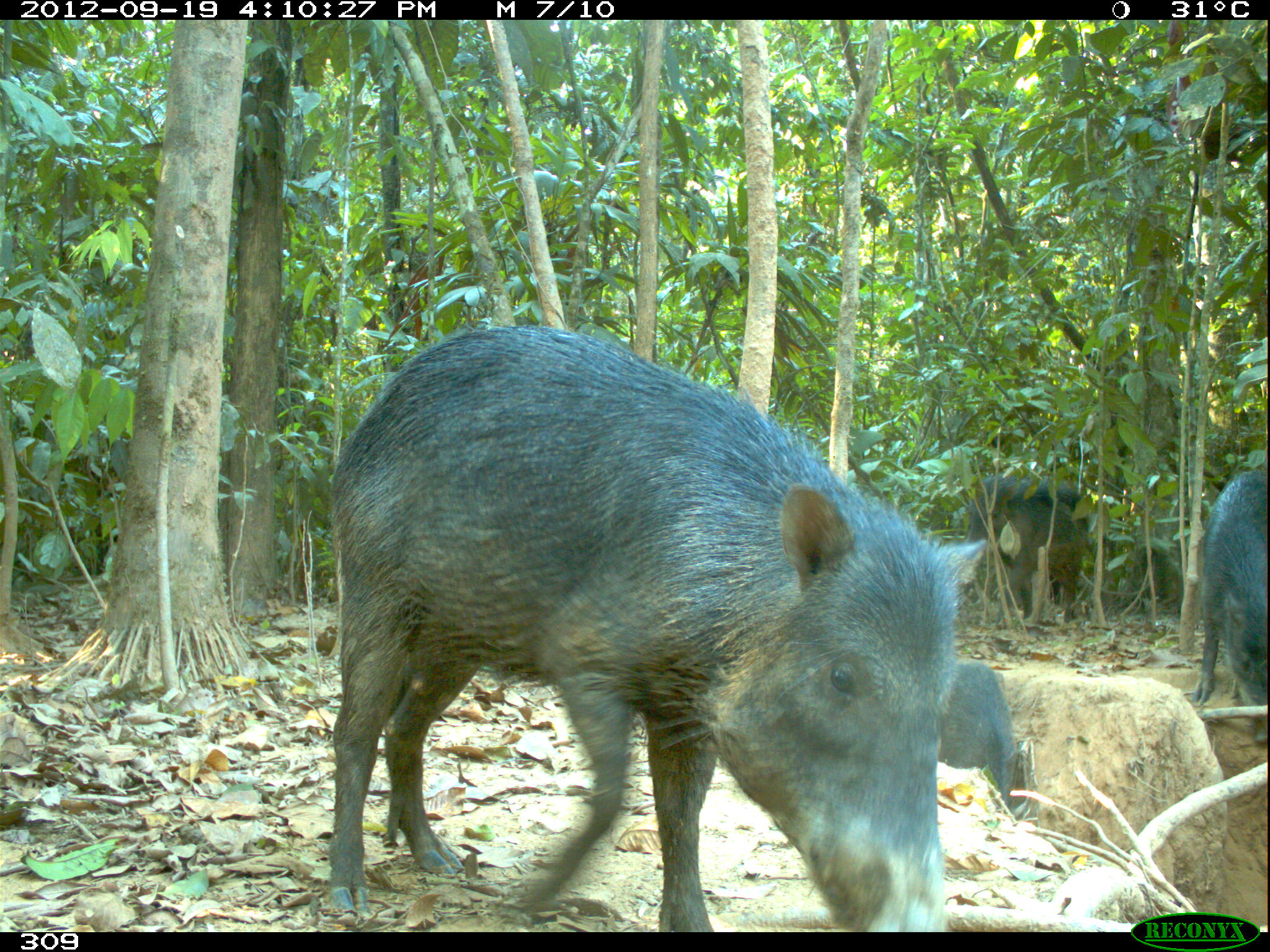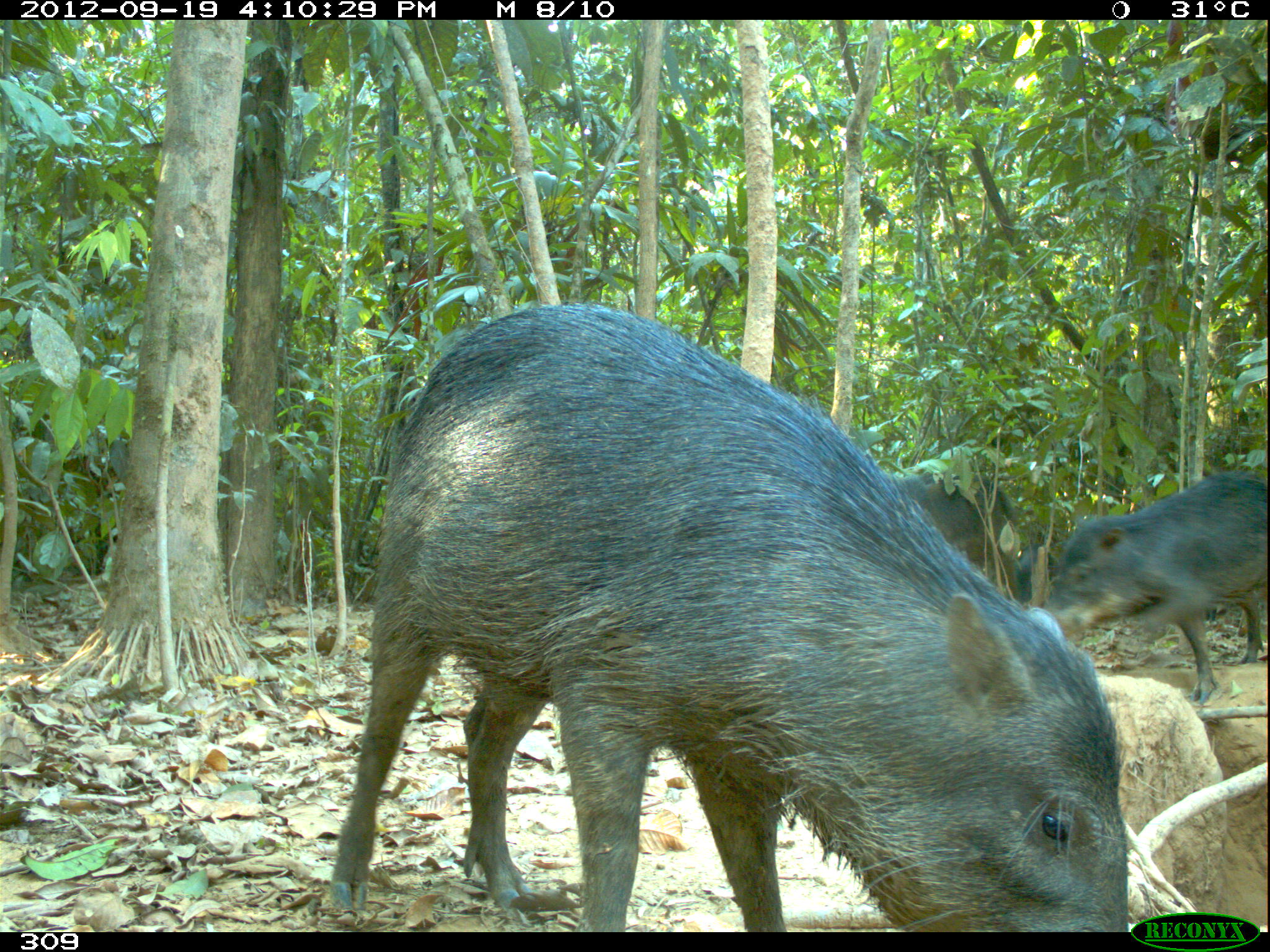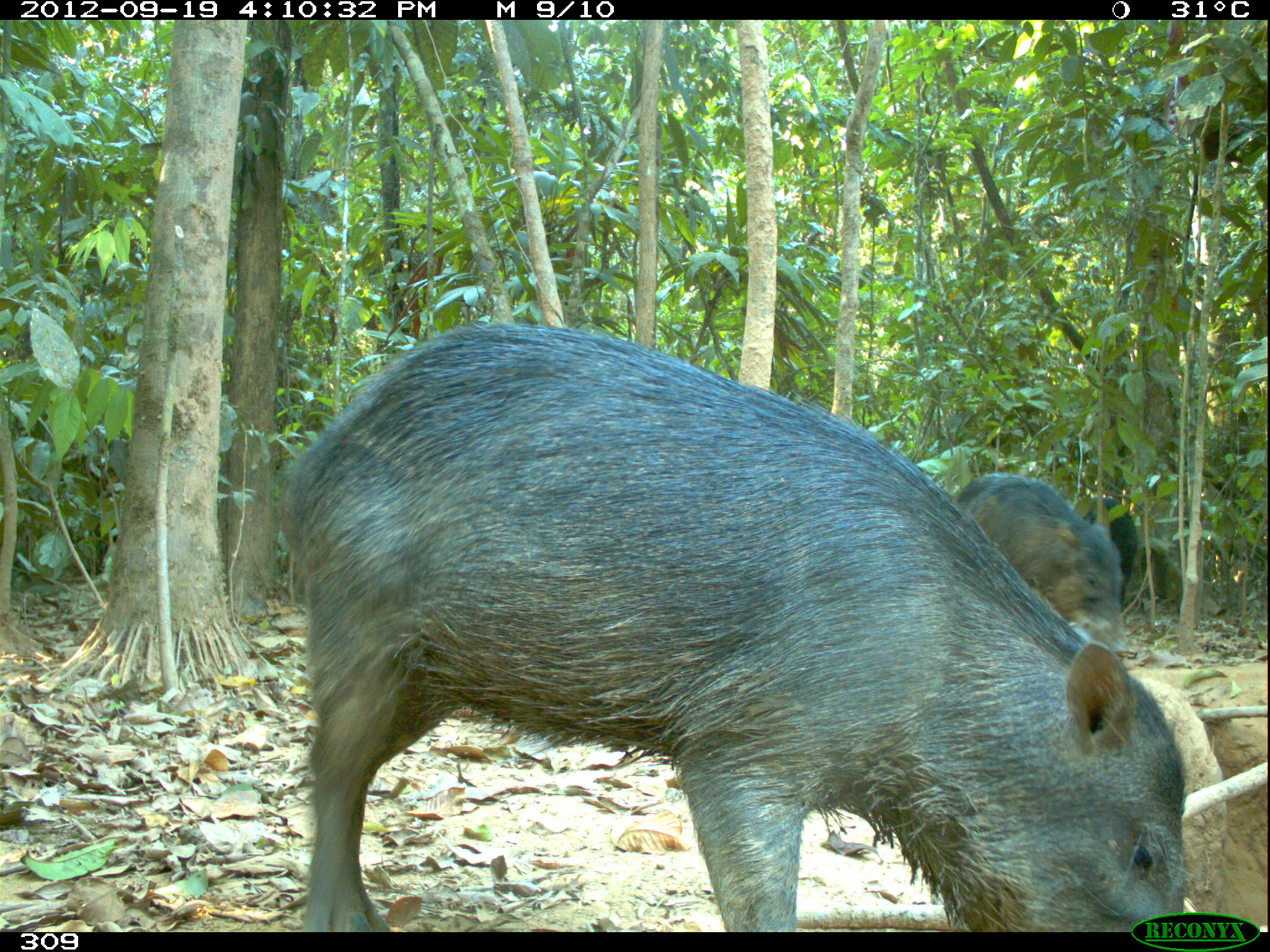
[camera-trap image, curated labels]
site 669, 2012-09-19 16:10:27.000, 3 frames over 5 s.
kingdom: Animalia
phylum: Chordata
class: Mammalia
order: Artiodactyla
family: Tayassuidae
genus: Tayassu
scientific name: Tayassu pecari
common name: white-lipped peccary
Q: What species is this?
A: Tayassu pecari (white-lipped peccary).